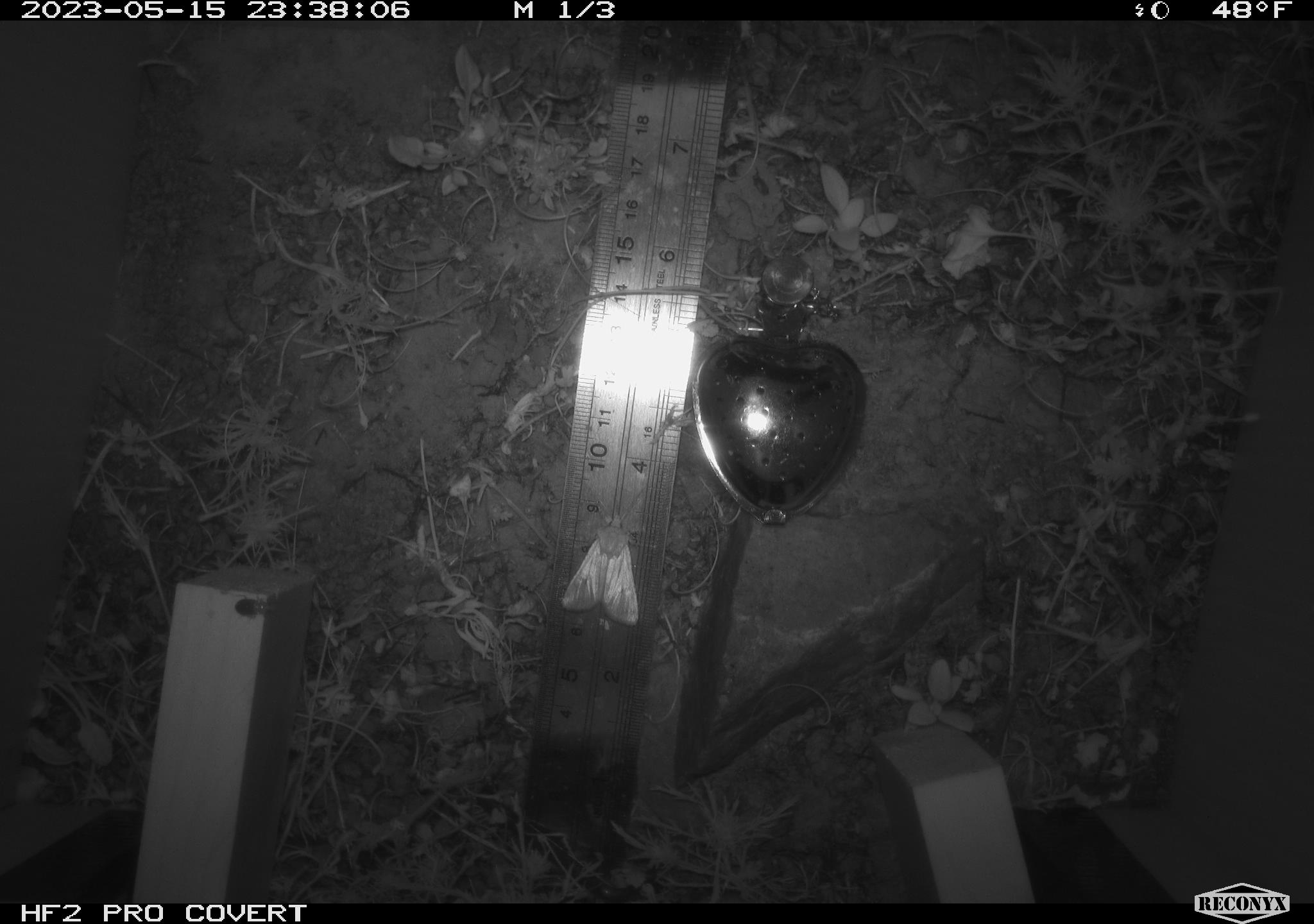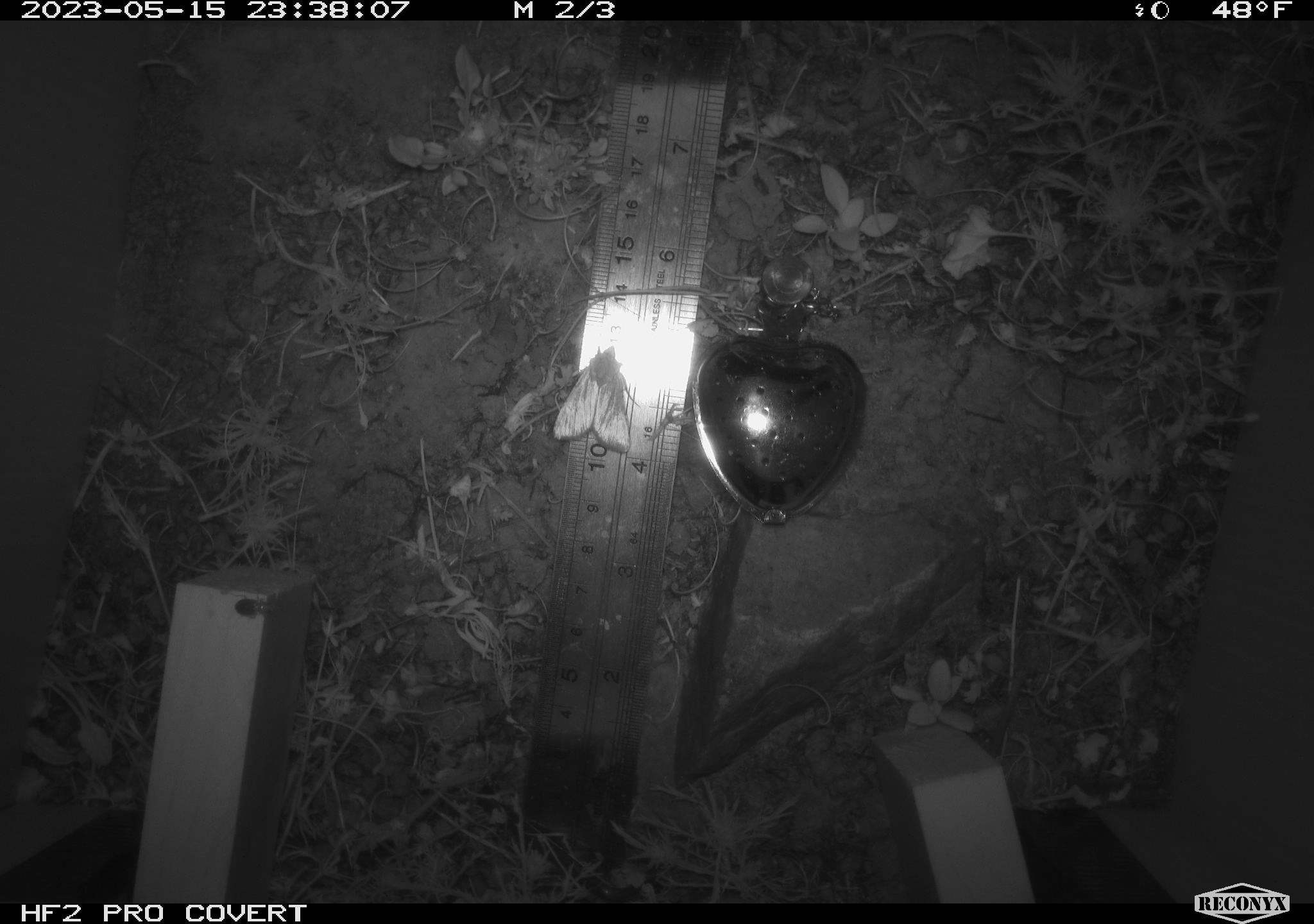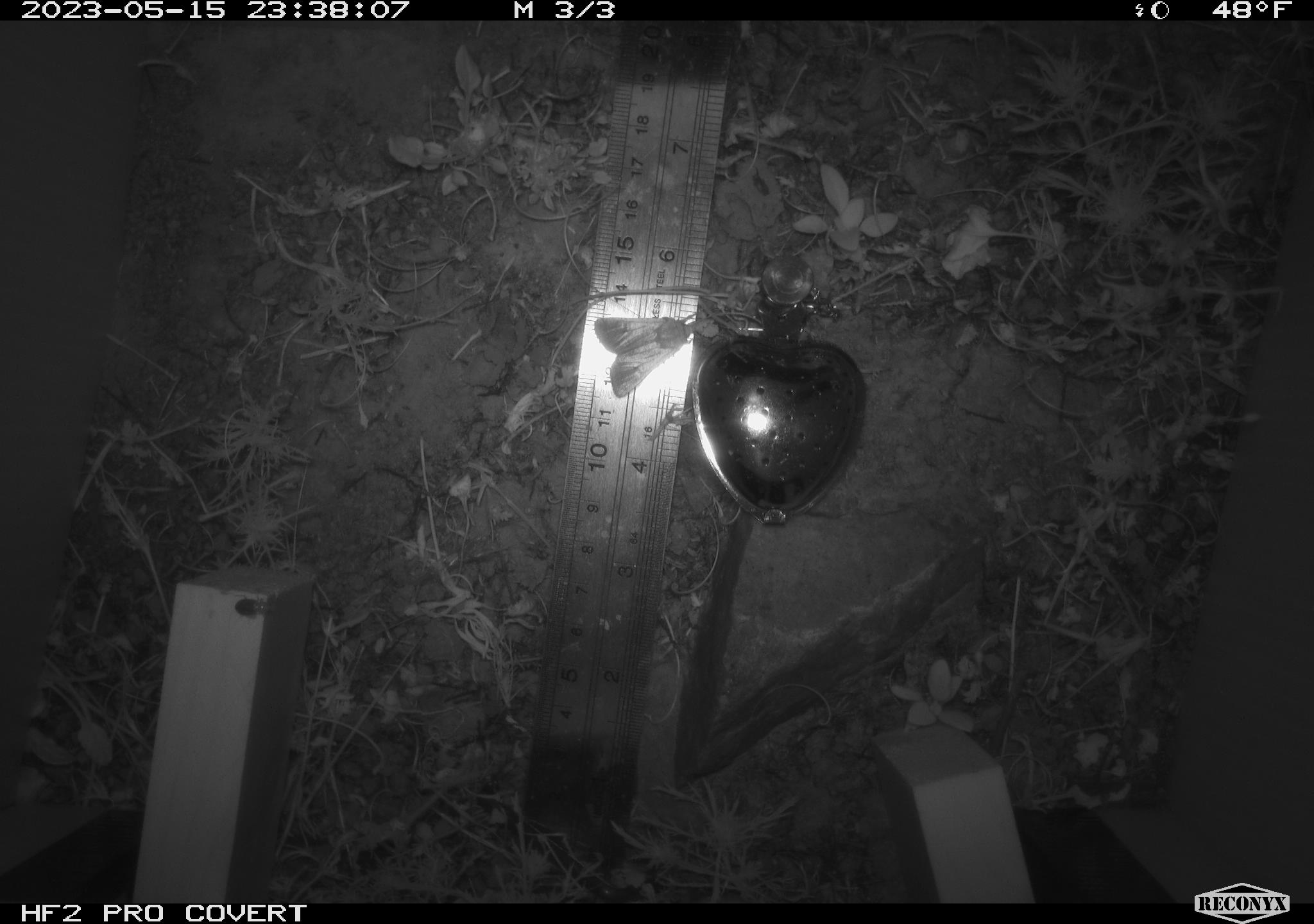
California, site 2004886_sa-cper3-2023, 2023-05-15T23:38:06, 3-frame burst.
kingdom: Animalia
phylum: Arthropoda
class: Insecta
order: Lepidoptera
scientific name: Lepidoptera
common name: butterflies and moths